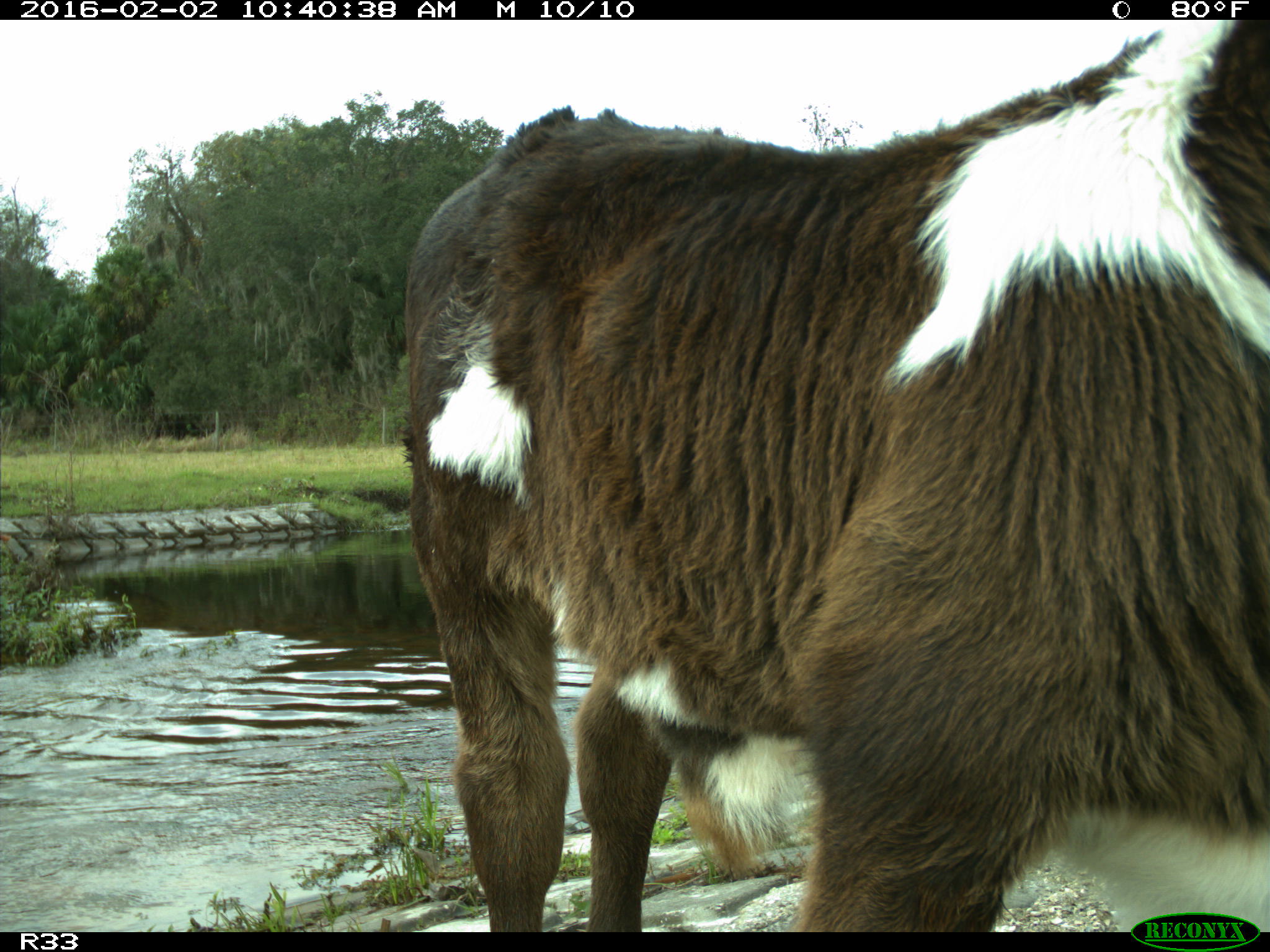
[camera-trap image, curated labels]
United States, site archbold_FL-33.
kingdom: Animalia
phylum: Chordata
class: Mammalia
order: Artiodactyla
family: Bovidae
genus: Bos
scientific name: Bos taurus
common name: domestic cow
Bos taurus (domestic cow).